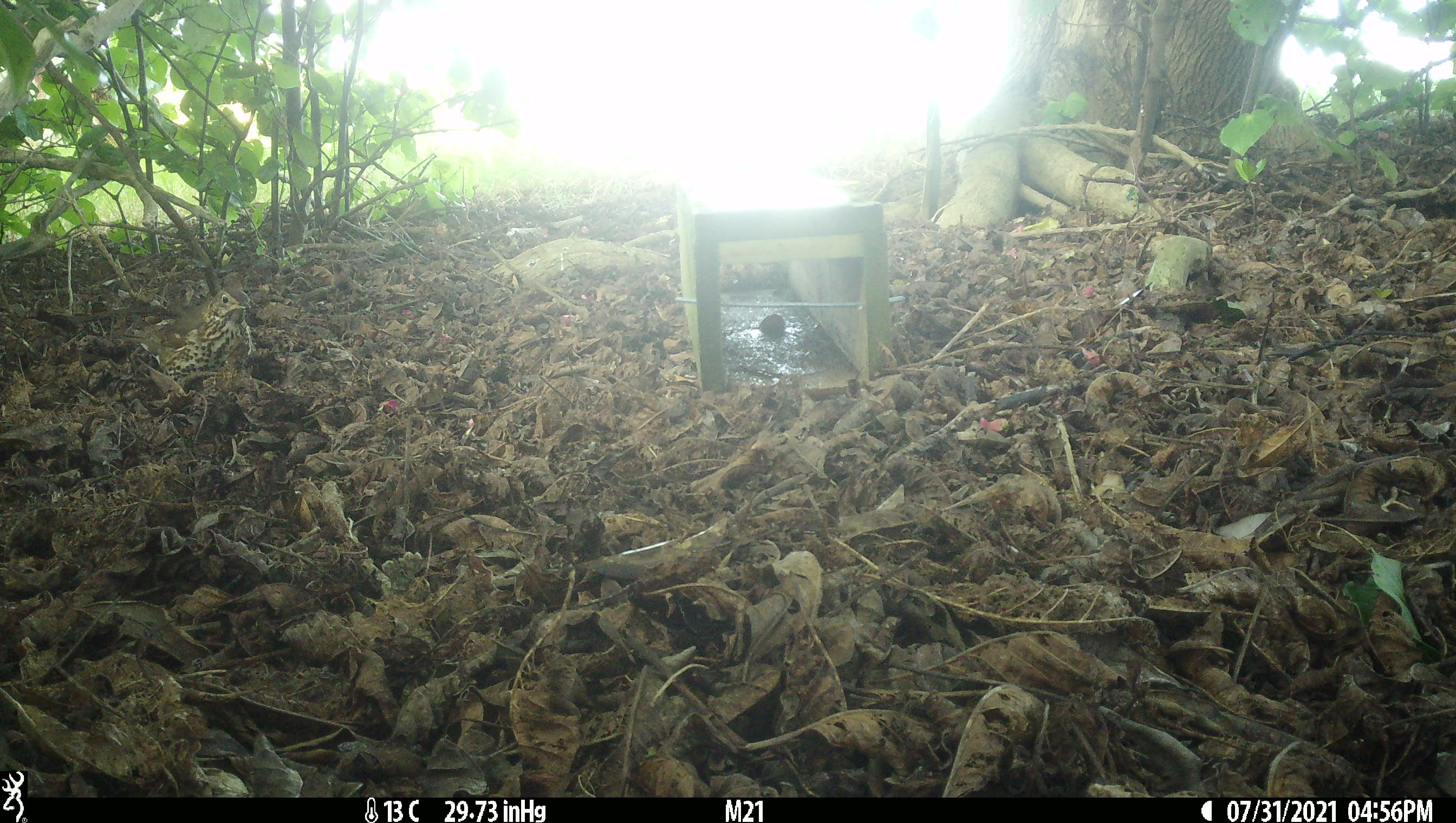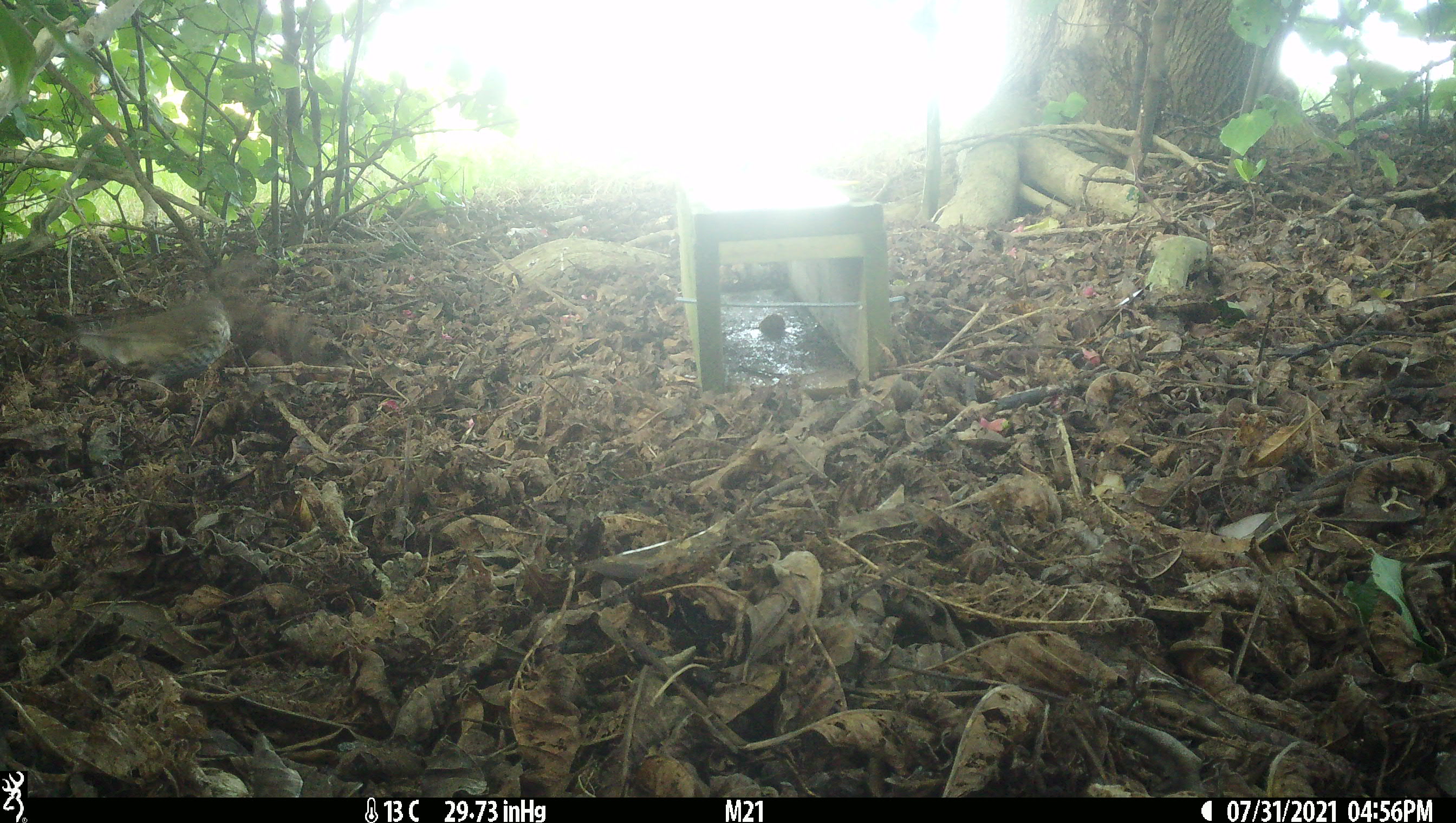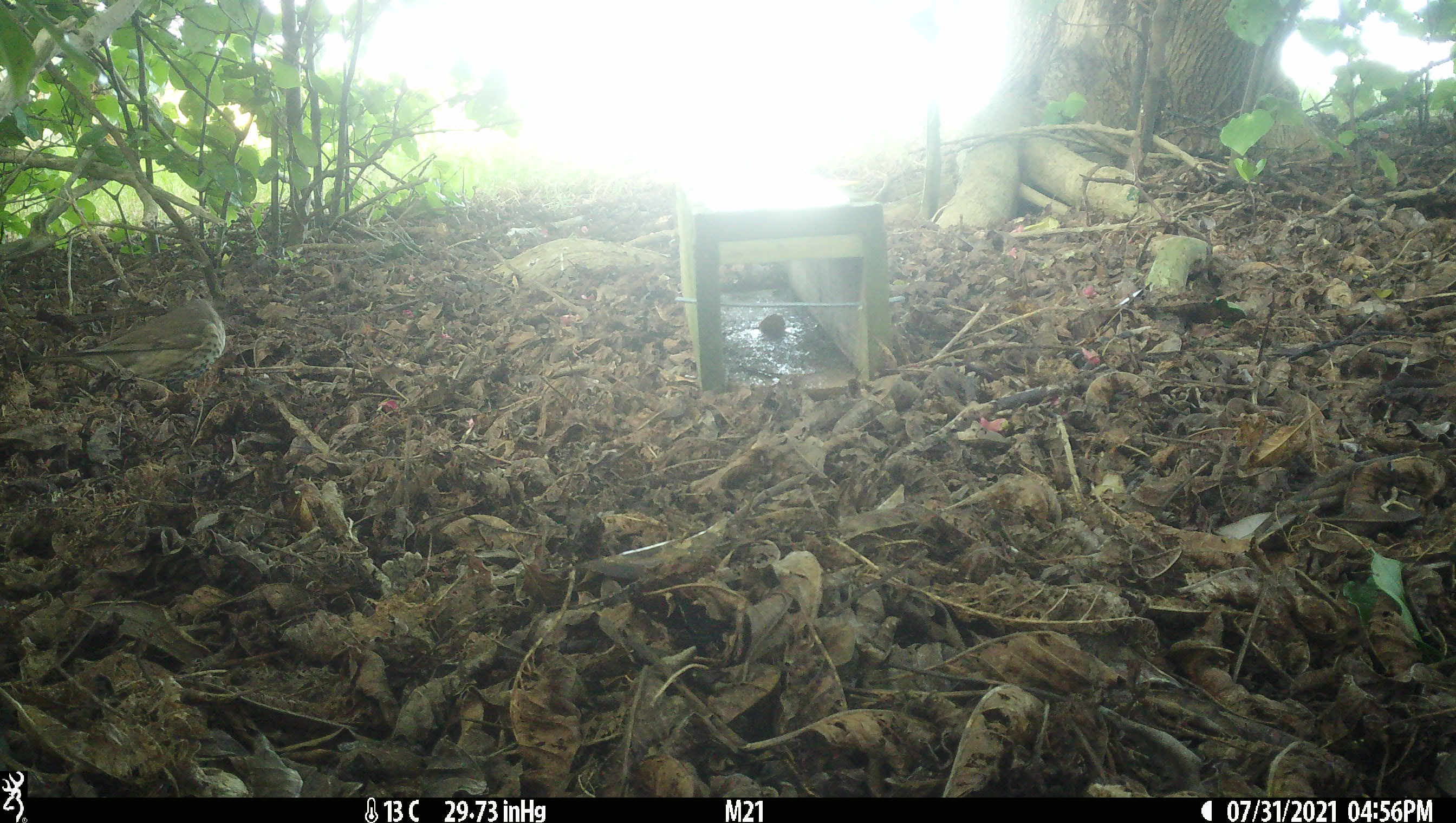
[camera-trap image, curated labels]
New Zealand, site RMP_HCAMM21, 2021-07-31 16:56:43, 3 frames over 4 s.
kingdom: Animalia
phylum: Chordata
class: Aves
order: Passeriformes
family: Turdidae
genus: Turdus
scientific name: Turdus philomelos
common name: song thrush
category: thrush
Thrush (song thrush) (Turdus philomelos).